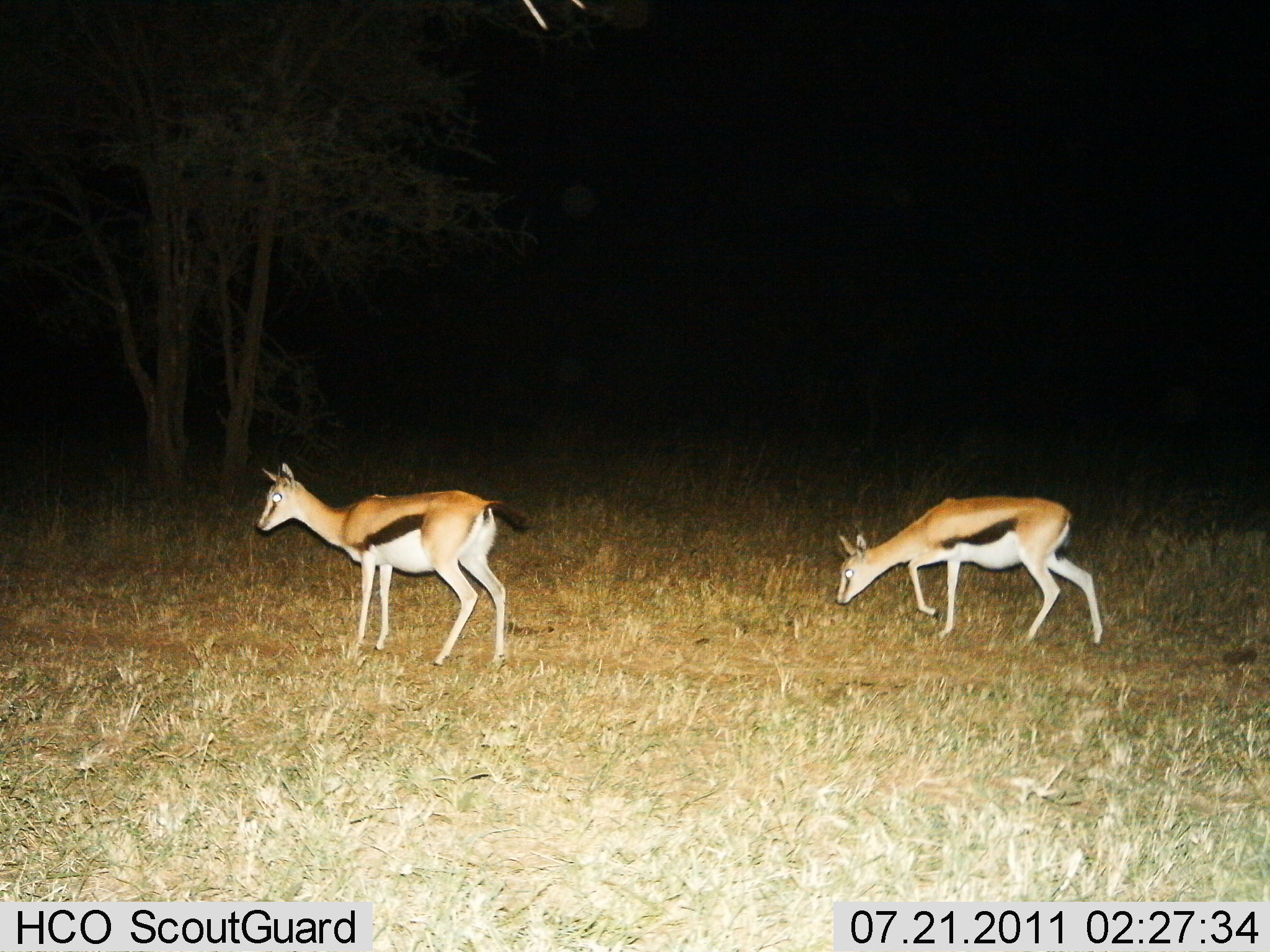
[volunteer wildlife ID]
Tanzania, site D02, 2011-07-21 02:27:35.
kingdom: Animalia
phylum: Chordata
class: Mammalia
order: Artiodactyla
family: Bovidae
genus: Eudorcas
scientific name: Eudorcas thomsonii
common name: thomson's gazelle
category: gazellethomsons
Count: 2.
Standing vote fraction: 70%.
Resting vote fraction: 0%.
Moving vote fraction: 60%.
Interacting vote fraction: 0%.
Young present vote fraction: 10%.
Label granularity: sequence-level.